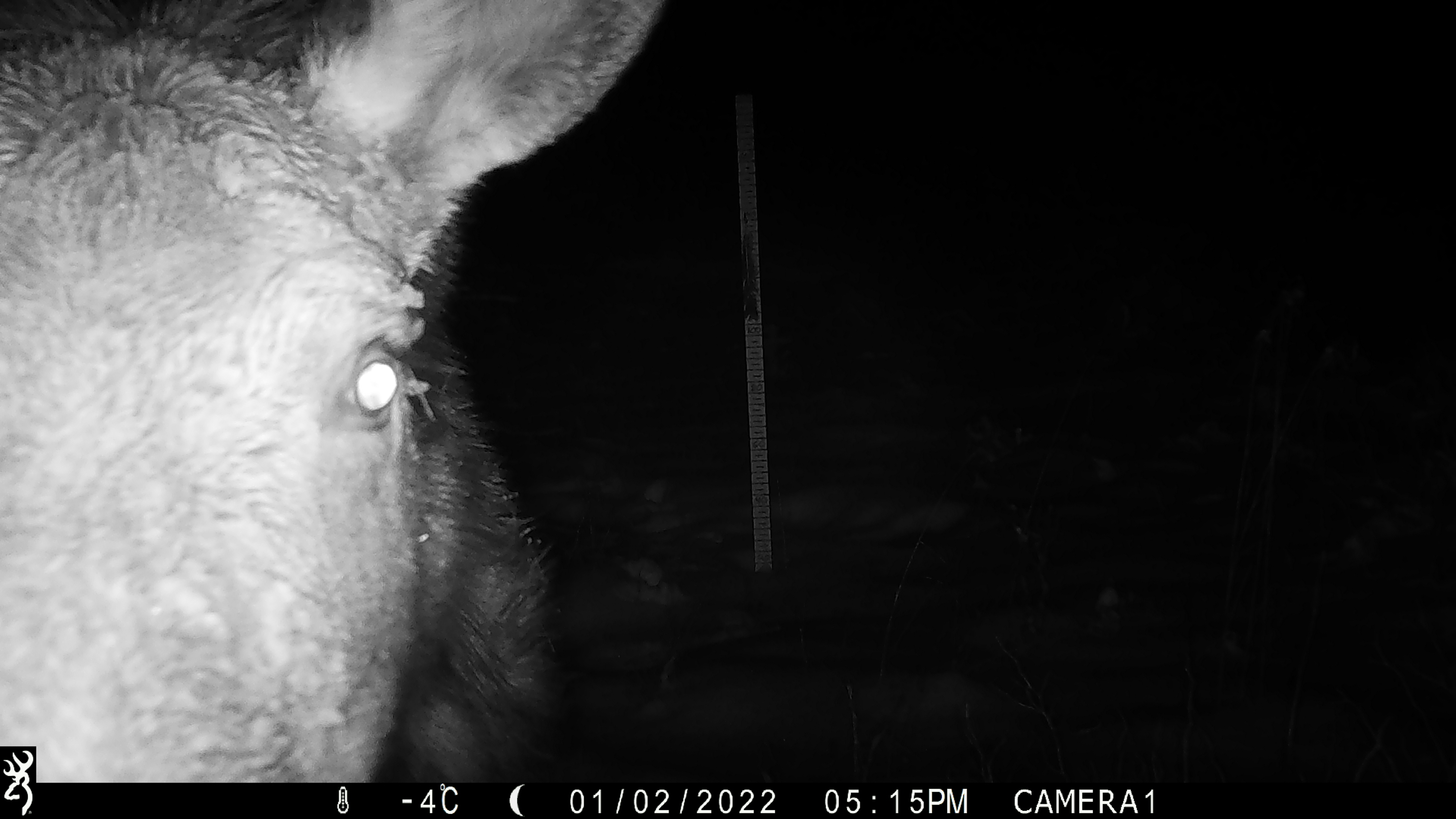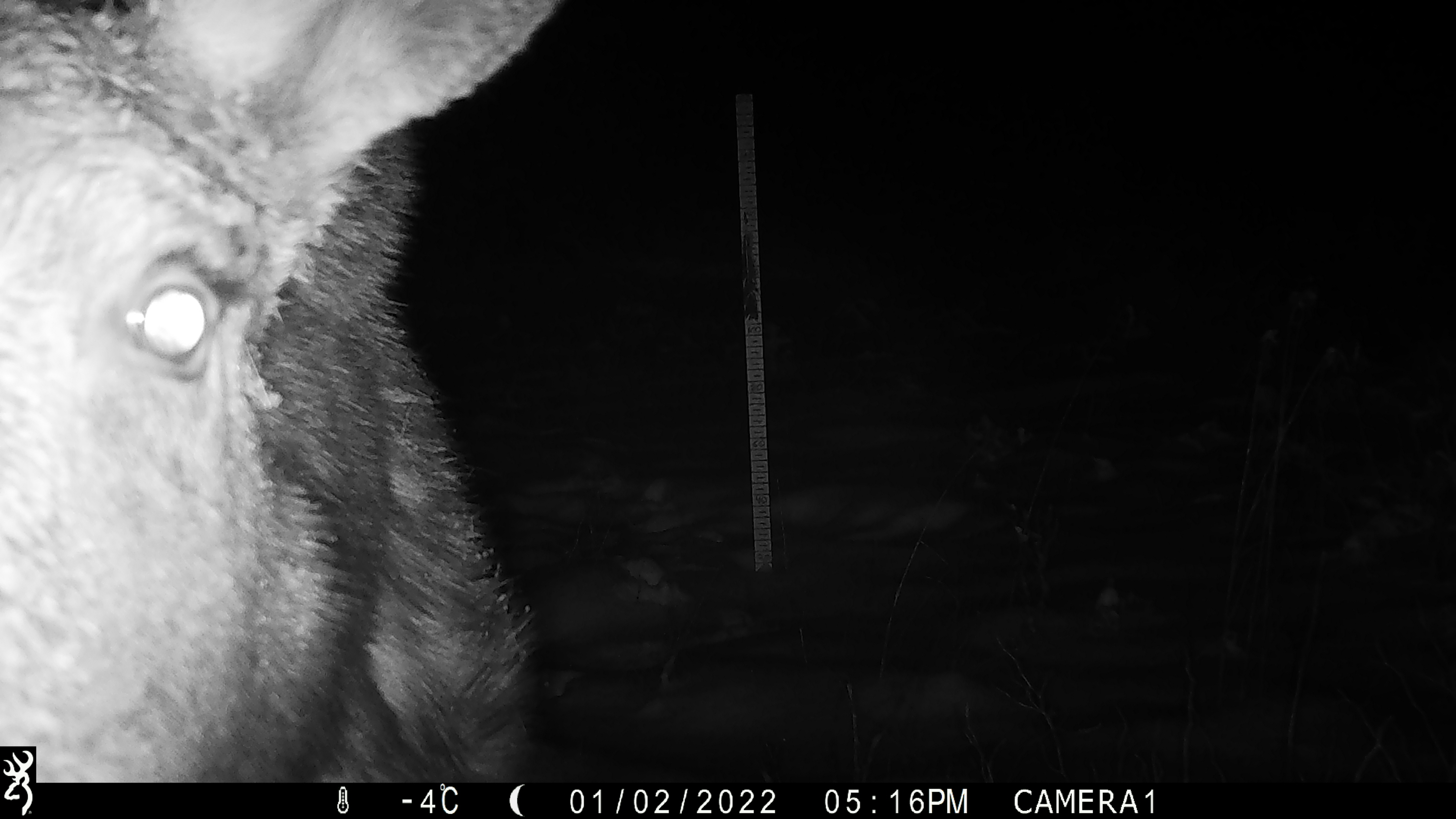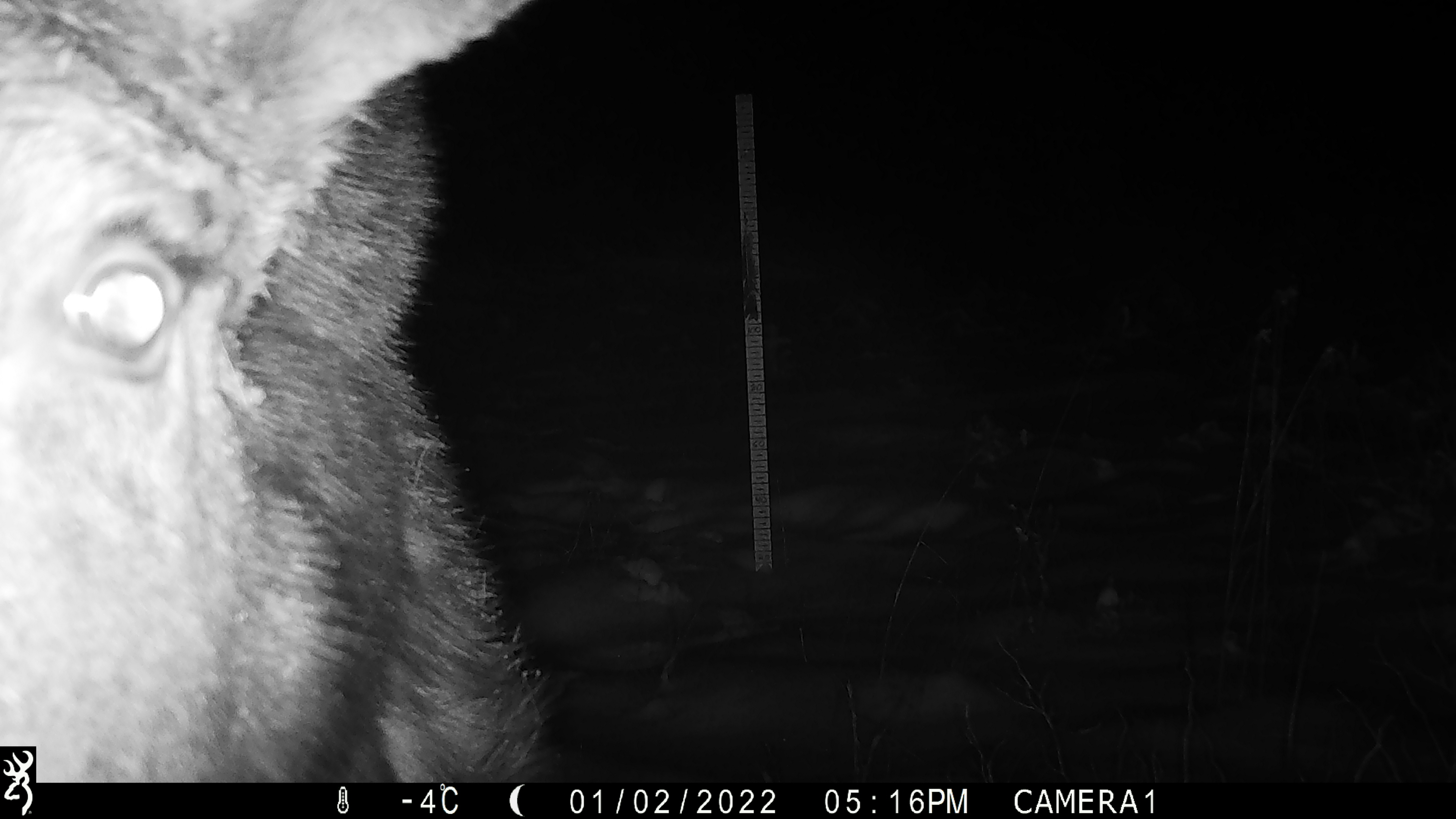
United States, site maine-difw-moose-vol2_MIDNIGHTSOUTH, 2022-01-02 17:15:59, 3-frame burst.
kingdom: Animalia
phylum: Chordata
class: Mammalia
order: Artiodactyla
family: Cervidae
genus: Alces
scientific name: Alces alces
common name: moose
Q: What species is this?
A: Moose (Alces alces).